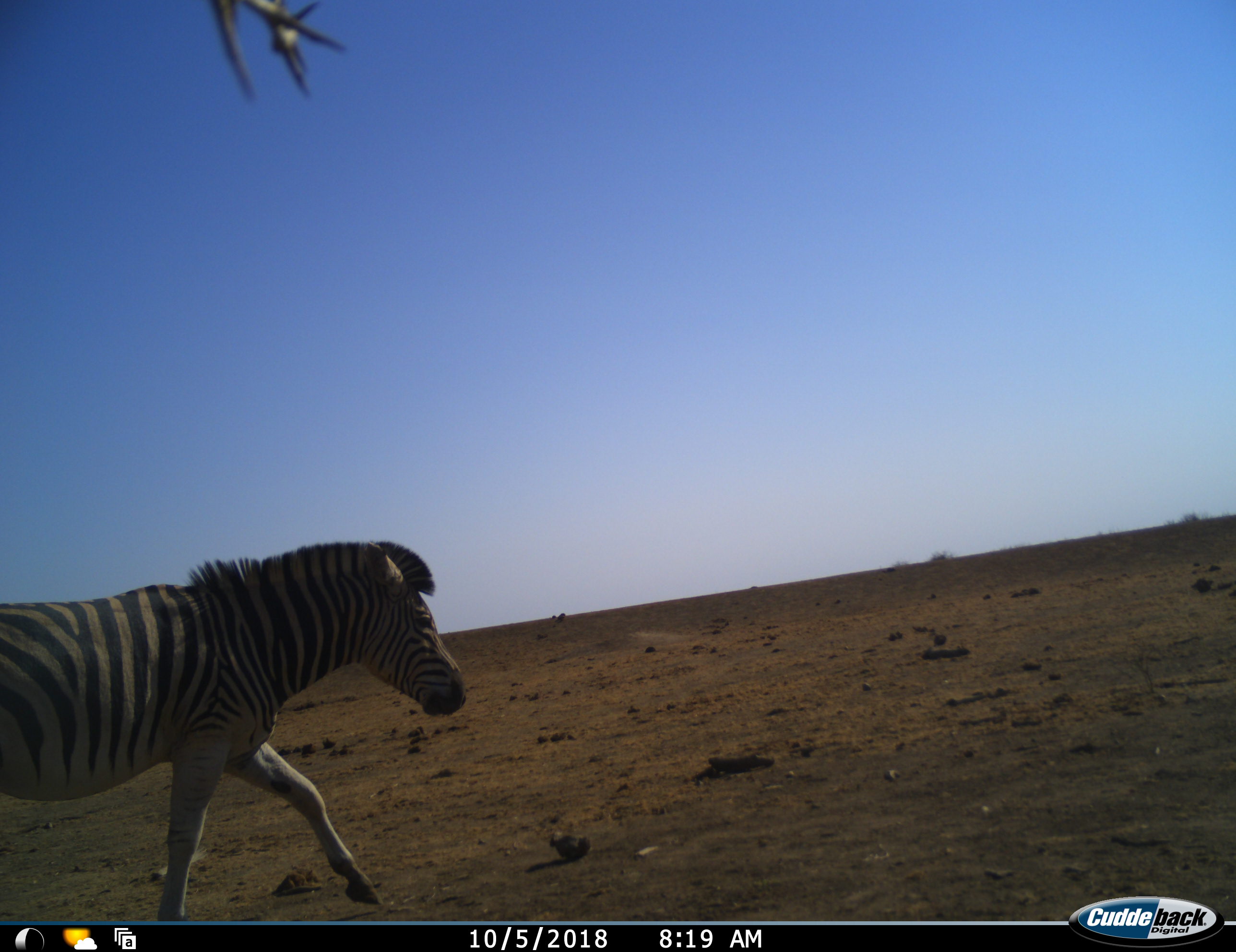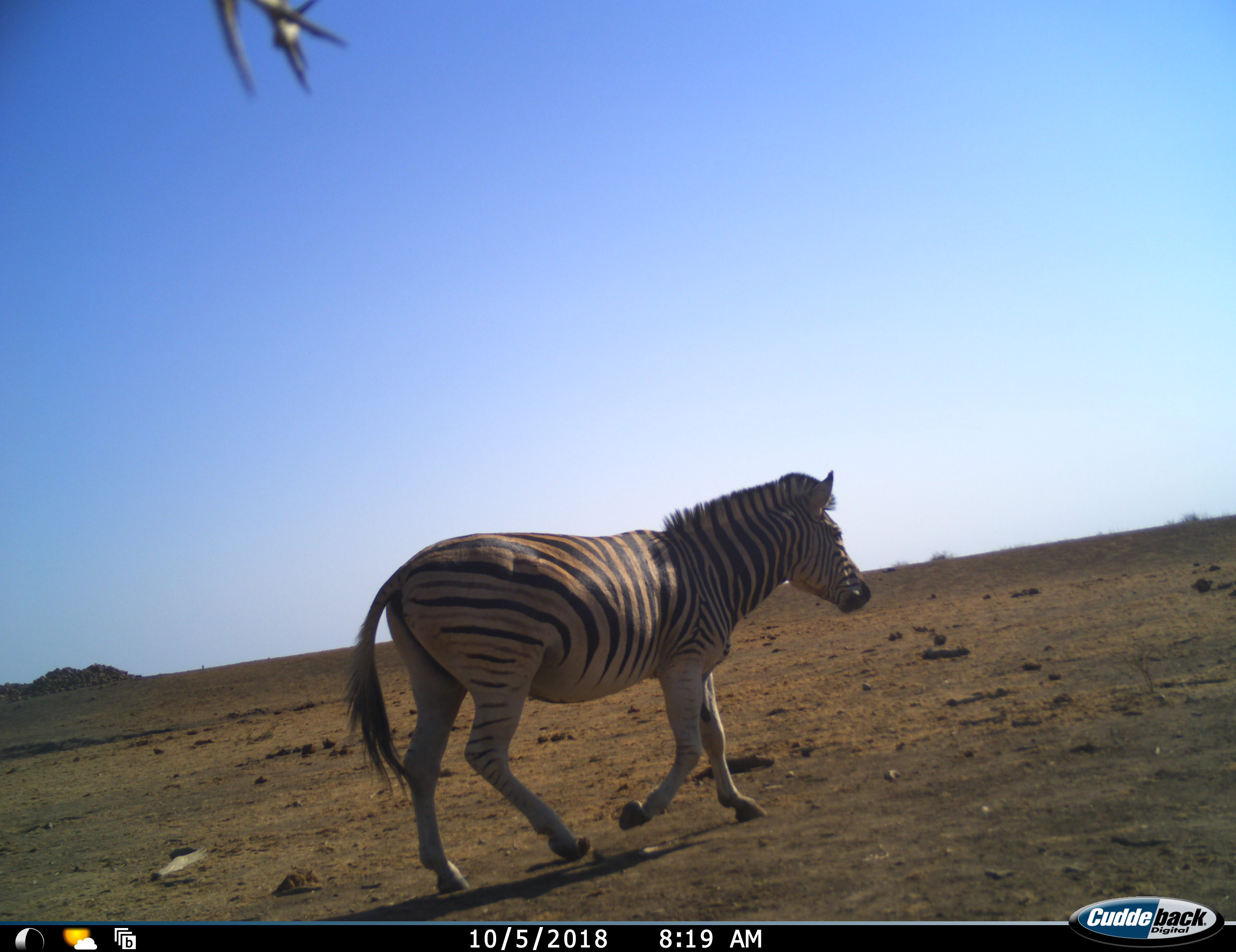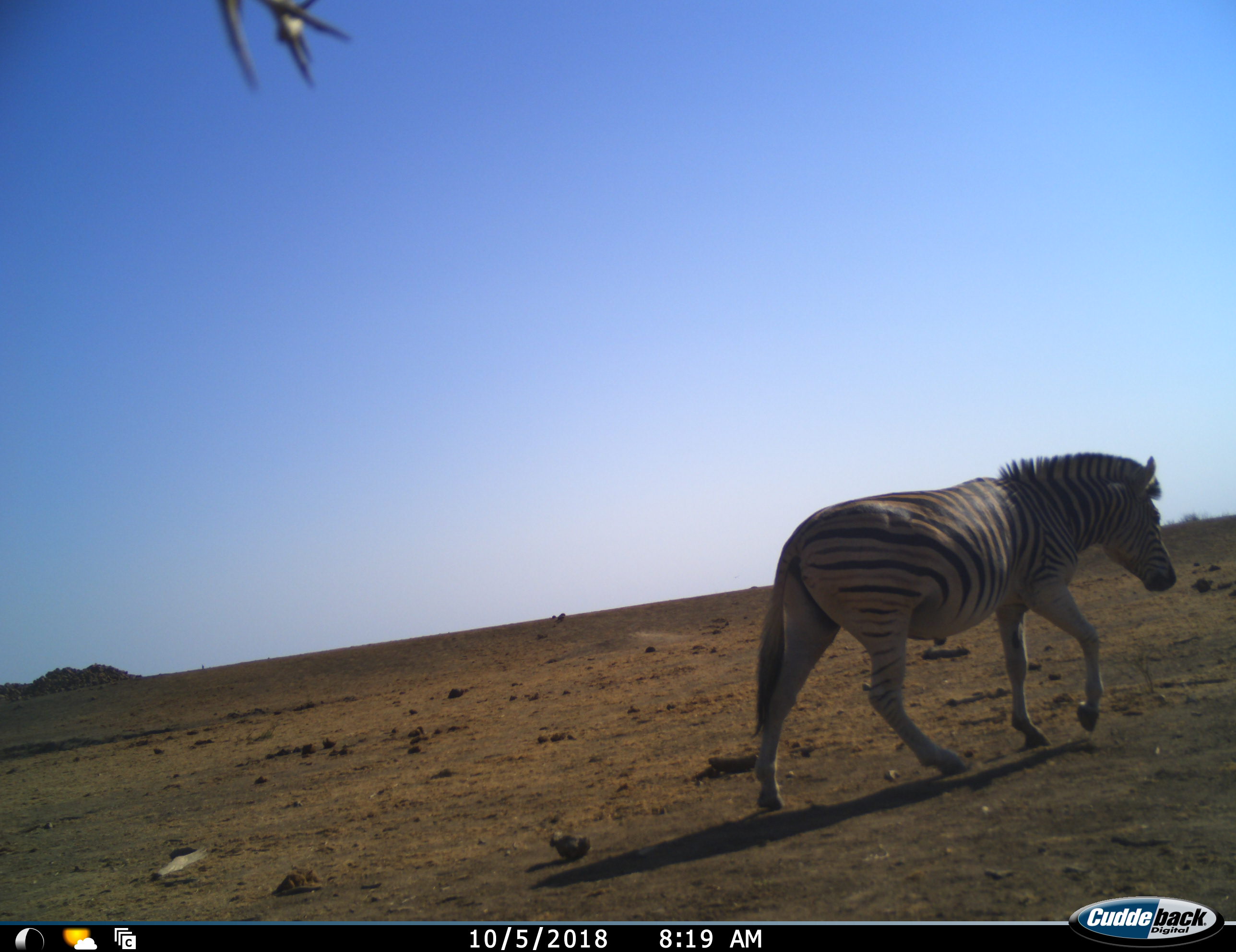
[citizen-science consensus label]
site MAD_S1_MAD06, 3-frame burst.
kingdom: Animalia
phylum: Chordata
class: Mammalia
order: Perissodactyla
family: Equidae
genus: Equus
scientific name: Equus quagga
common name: plains zebra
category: zebraplains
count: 1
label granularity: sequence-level